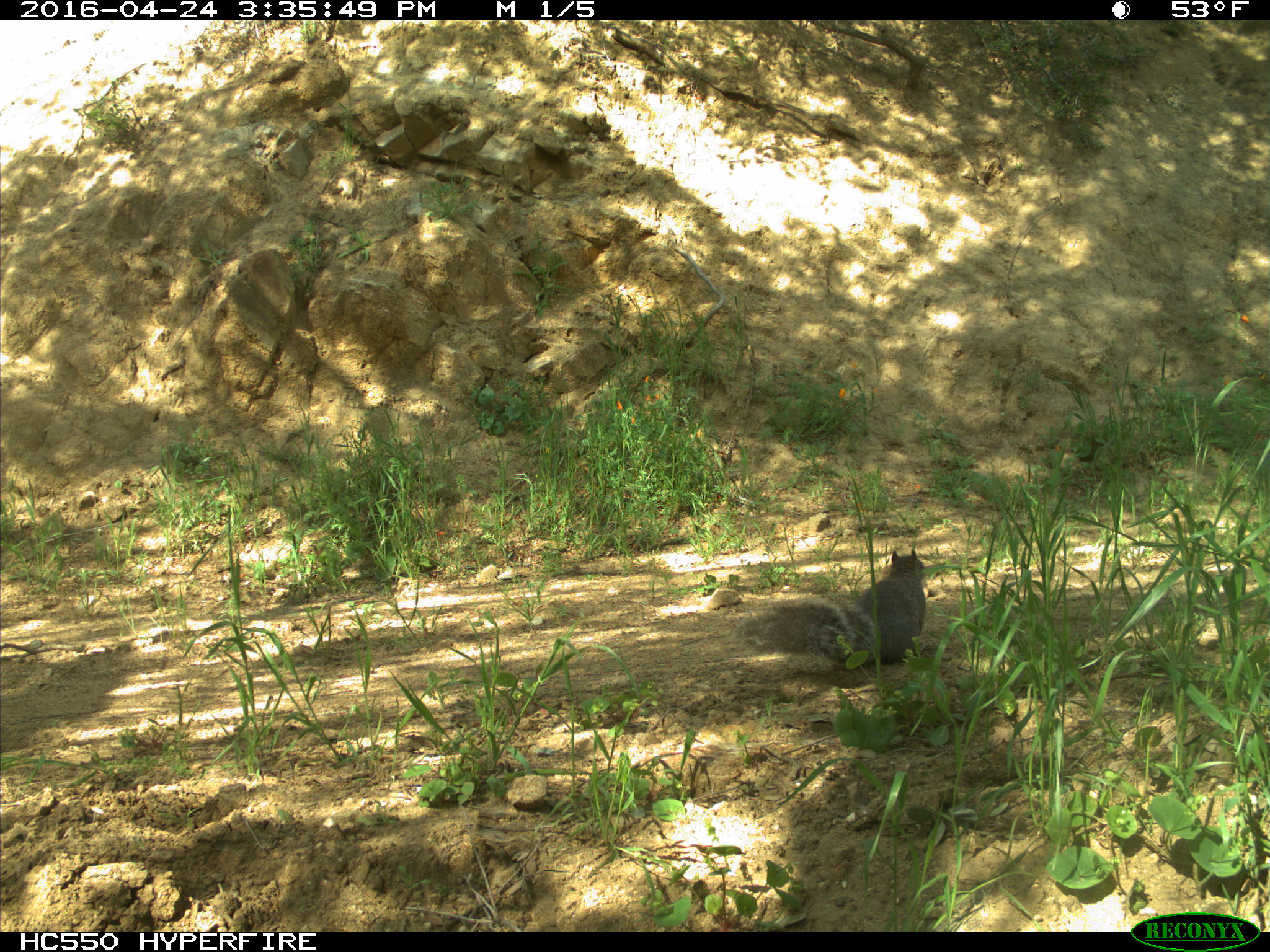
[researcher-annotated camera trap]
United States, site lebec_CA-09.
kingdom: Animalia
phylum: Chordata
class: Mammalia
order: Rodentia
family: Sciuridae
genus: Sciurus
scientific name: Sciurus carolinensis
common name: eastern gray squirrel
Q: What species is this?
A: Sciurus carolinensis (eastern gray squirrel).